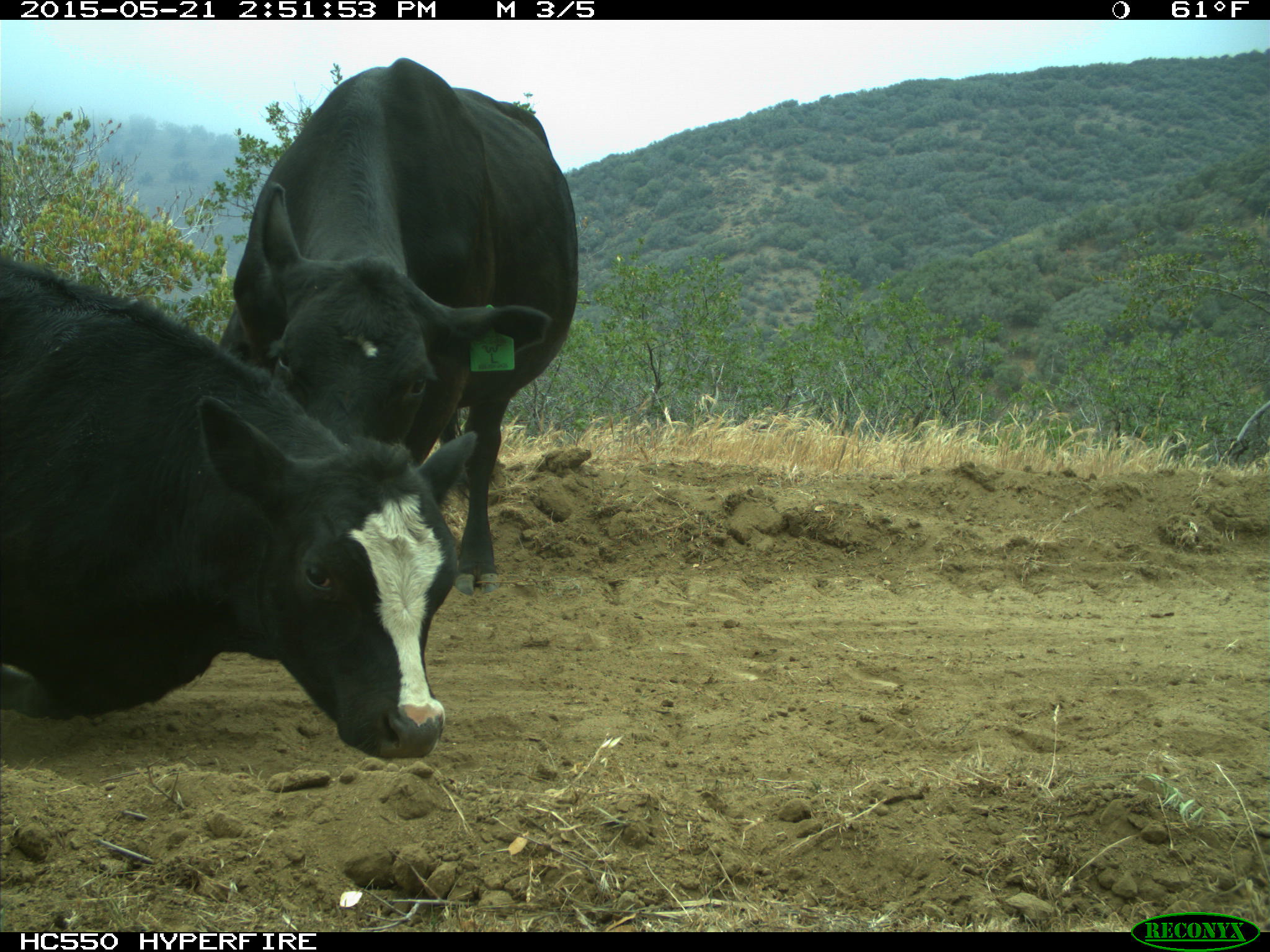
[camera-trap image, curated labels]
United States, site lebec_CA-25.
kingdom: Animalia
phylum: Chordata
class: Mammalia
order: Artiodactyla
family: Bovidae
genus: Bos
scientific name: Bos taurus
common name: domestic cow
Bos taurus (domestic cow).